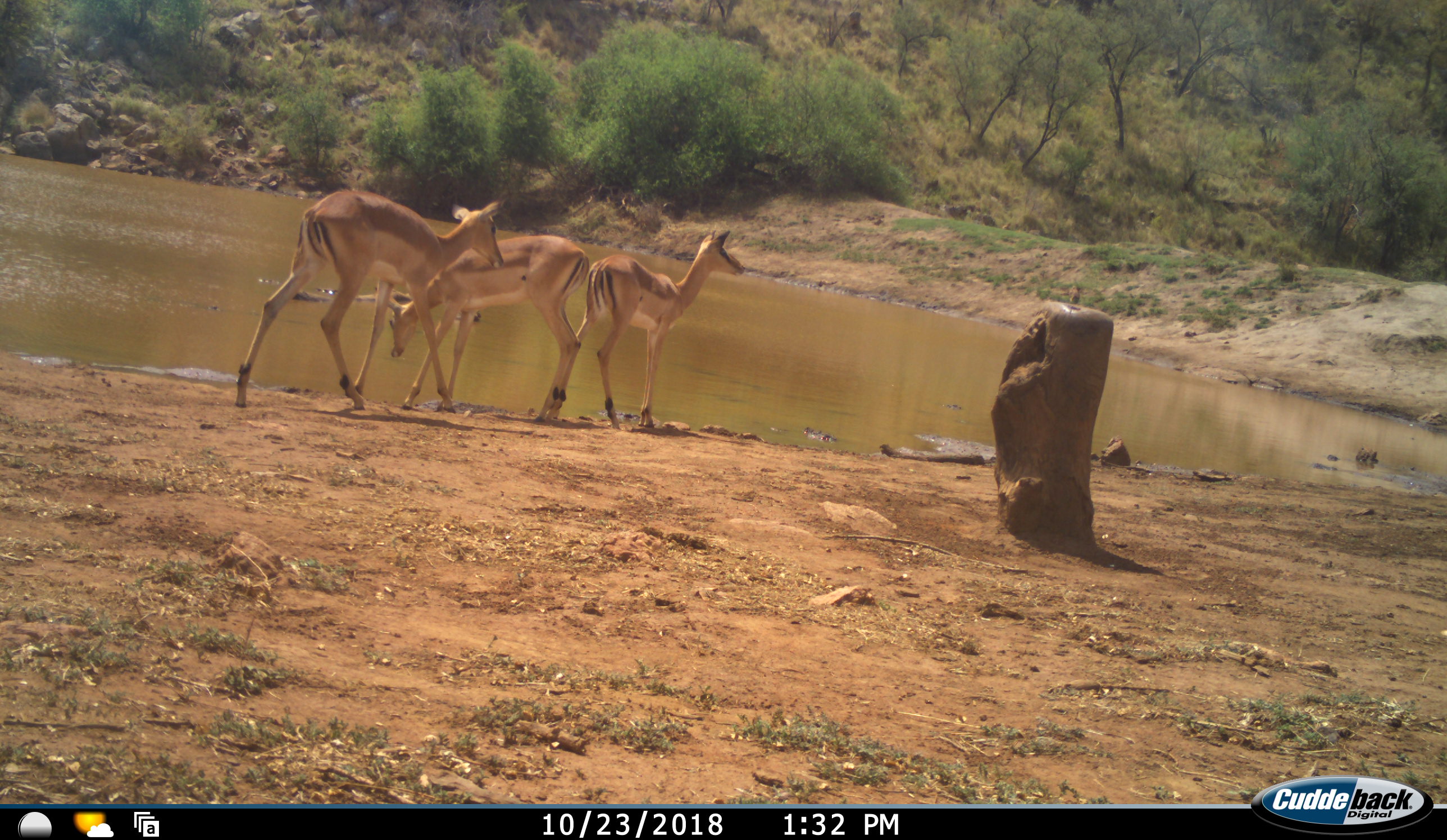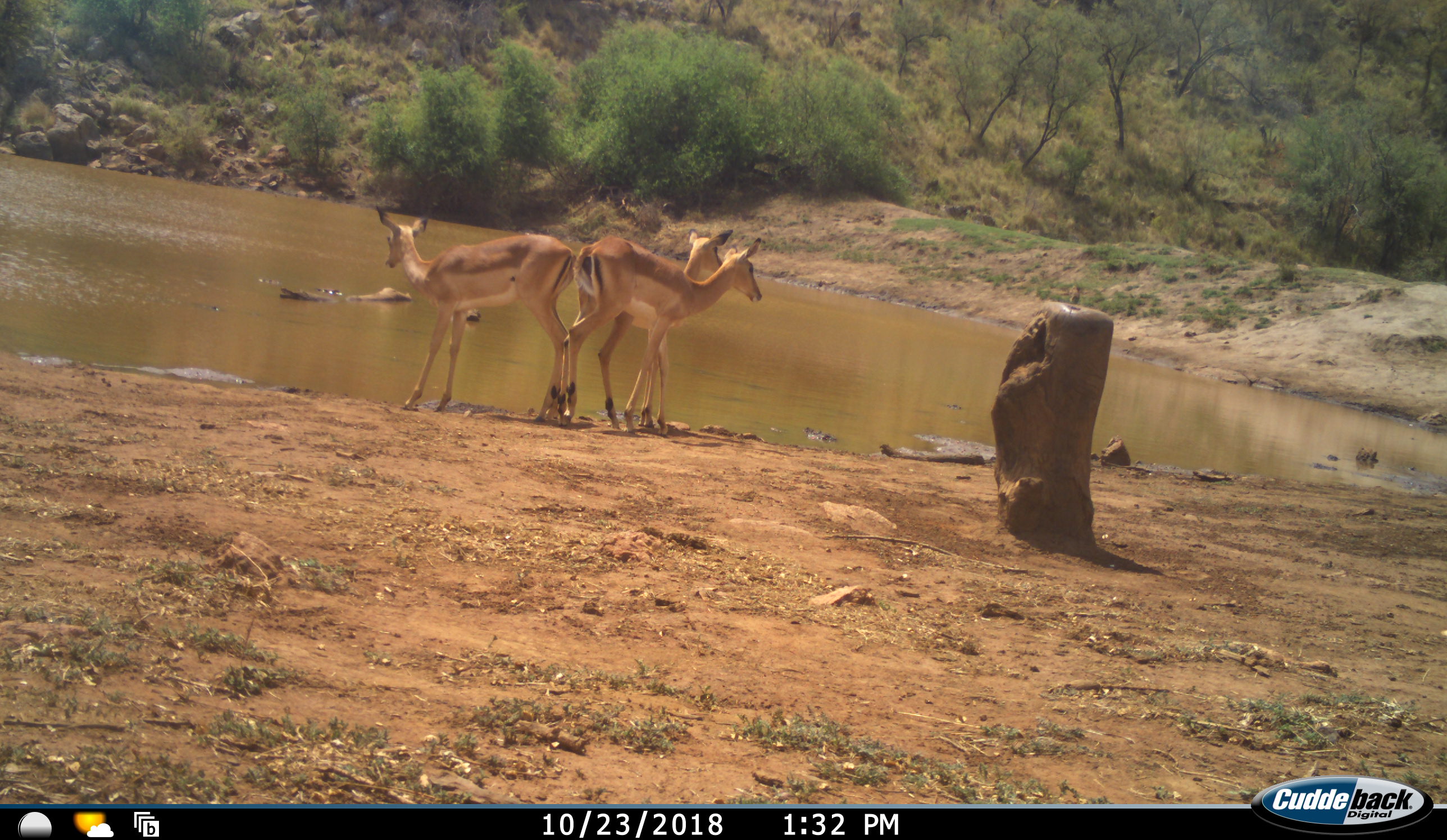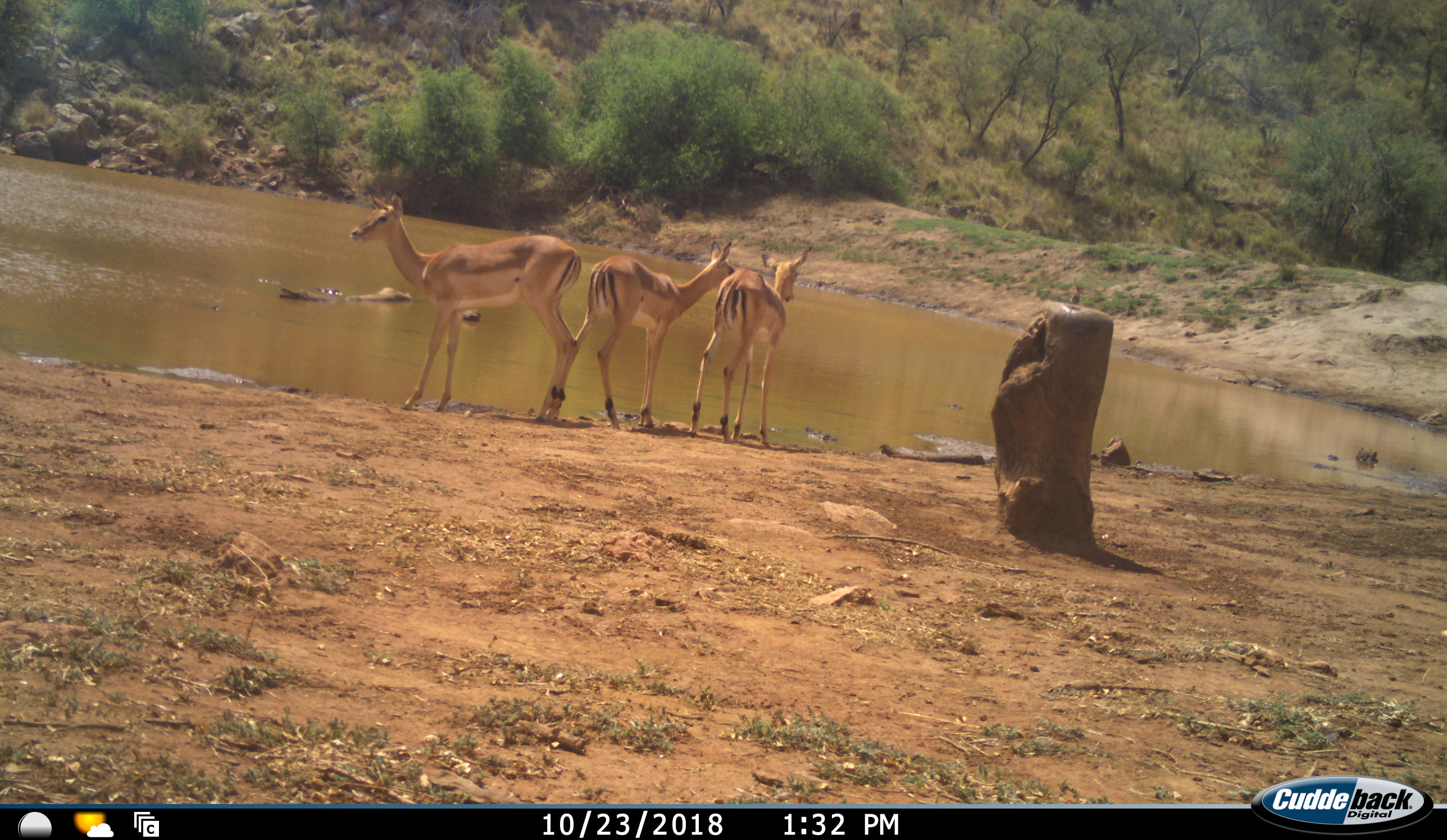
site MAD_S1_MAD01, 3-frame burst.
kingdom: Animalia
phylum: Chordata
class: Mammalia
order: Artiodactyla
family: Bovidae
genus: Aepyceros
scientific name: Aepyceros melampus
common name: impala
Impala (Aepyceros melampus), count 3. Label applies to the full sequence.